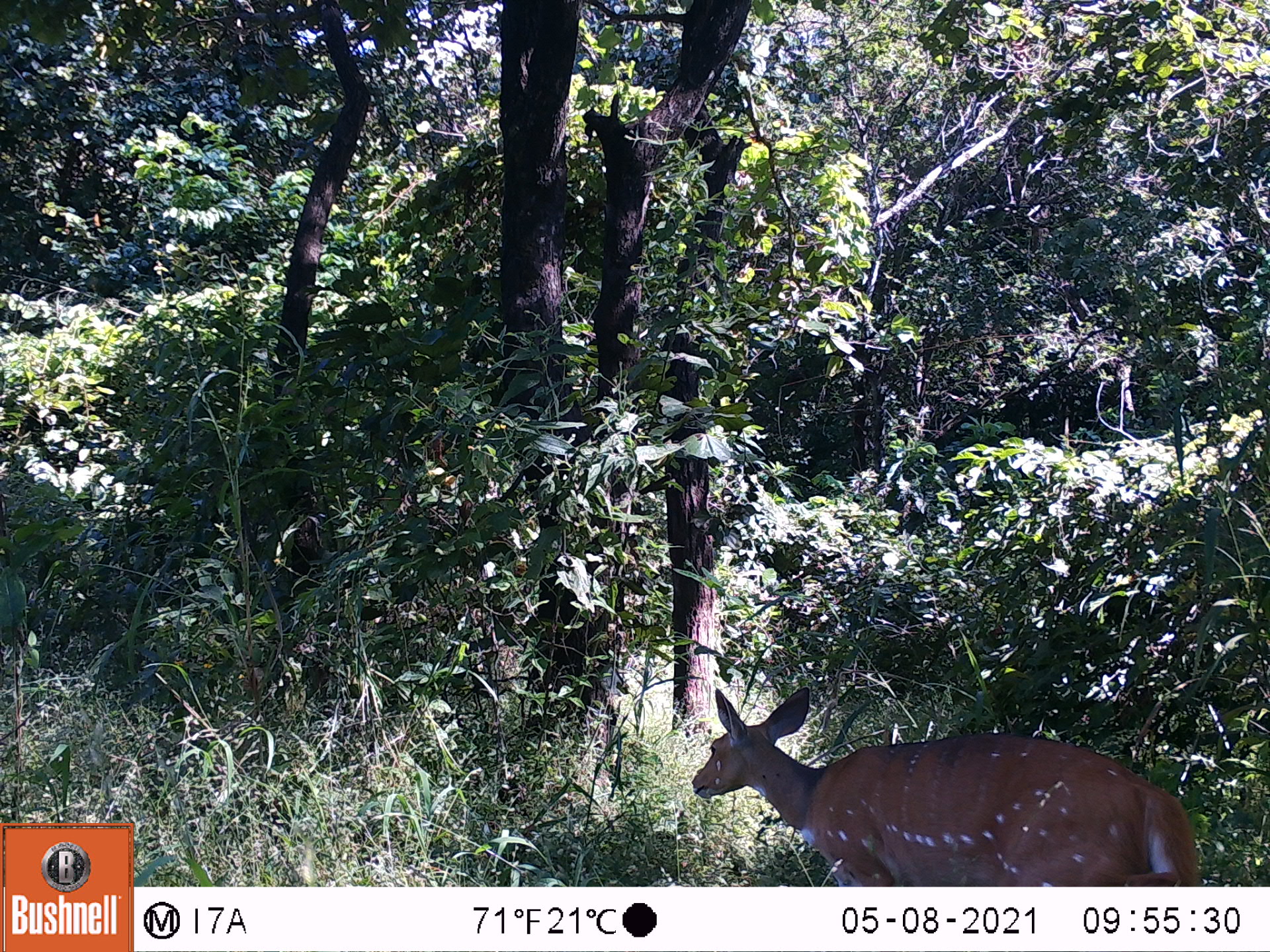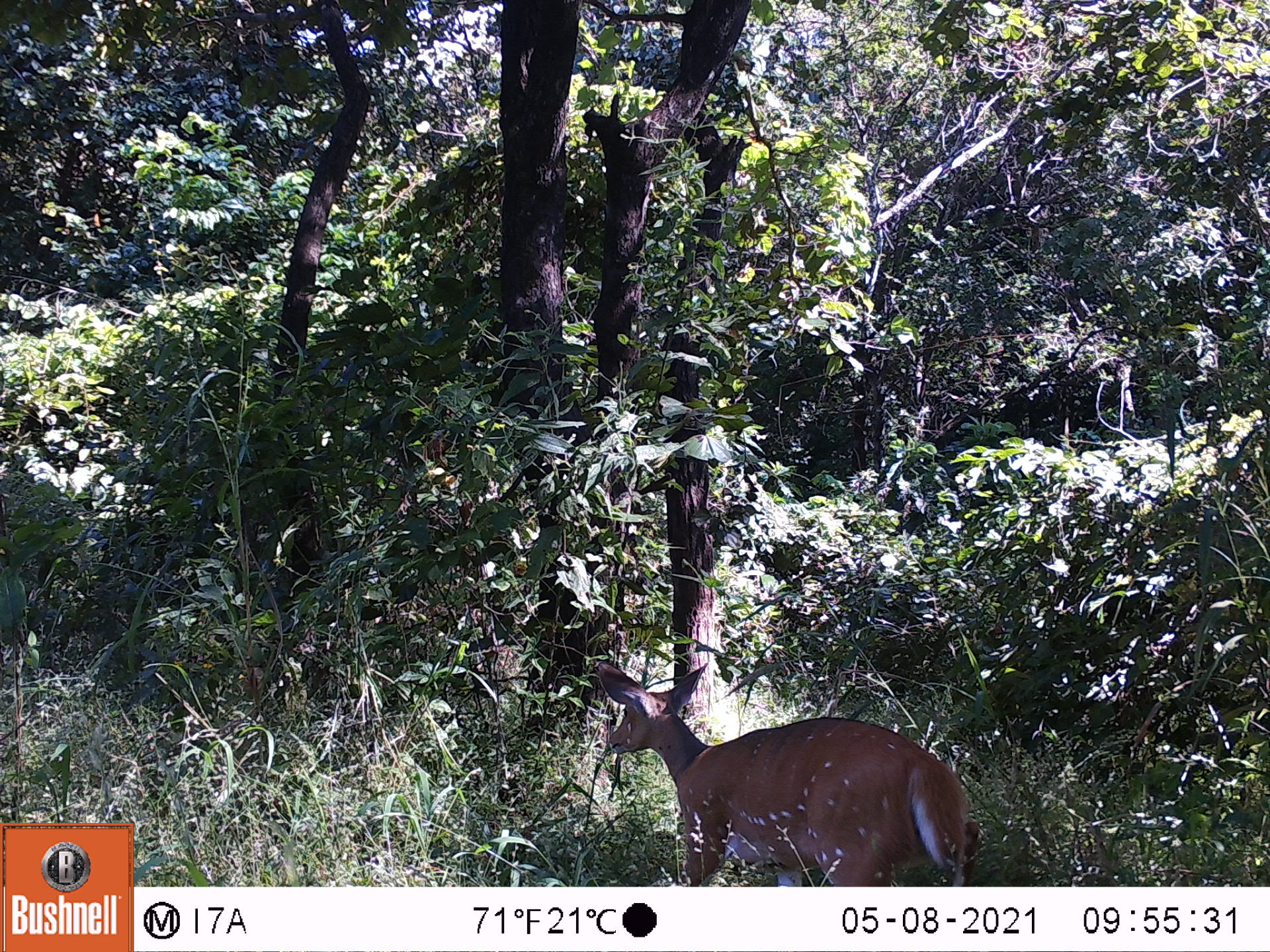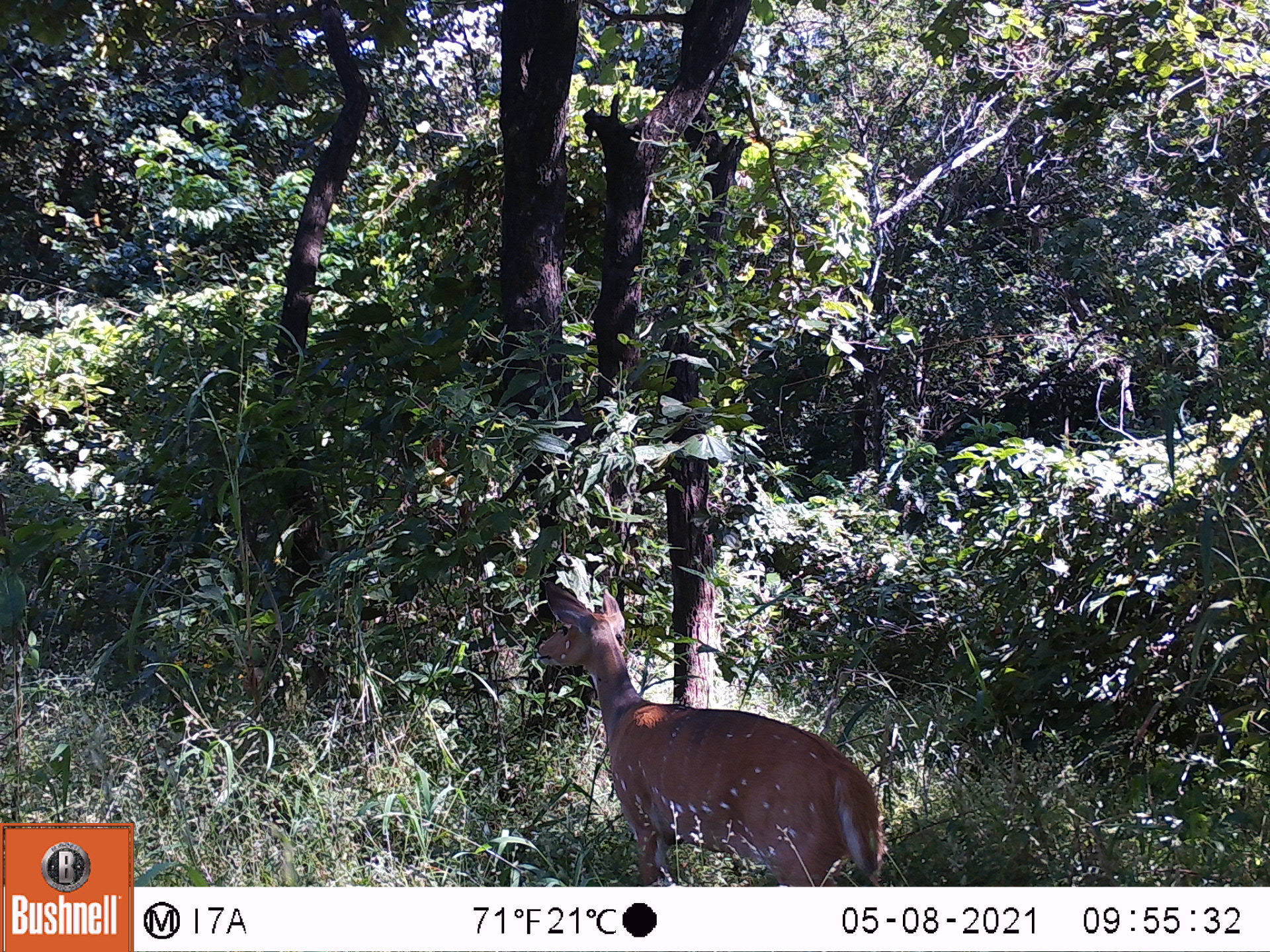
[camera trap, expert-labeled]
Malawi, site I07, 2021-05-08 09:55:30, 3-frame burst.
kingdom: Animalia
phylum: Chordata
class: Mammalia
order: Artiodactyla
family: Bovidae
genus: Tragelaphus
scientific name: Tragelaphus sylvaticus sylvaticus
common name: cape bushbuck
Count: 1.